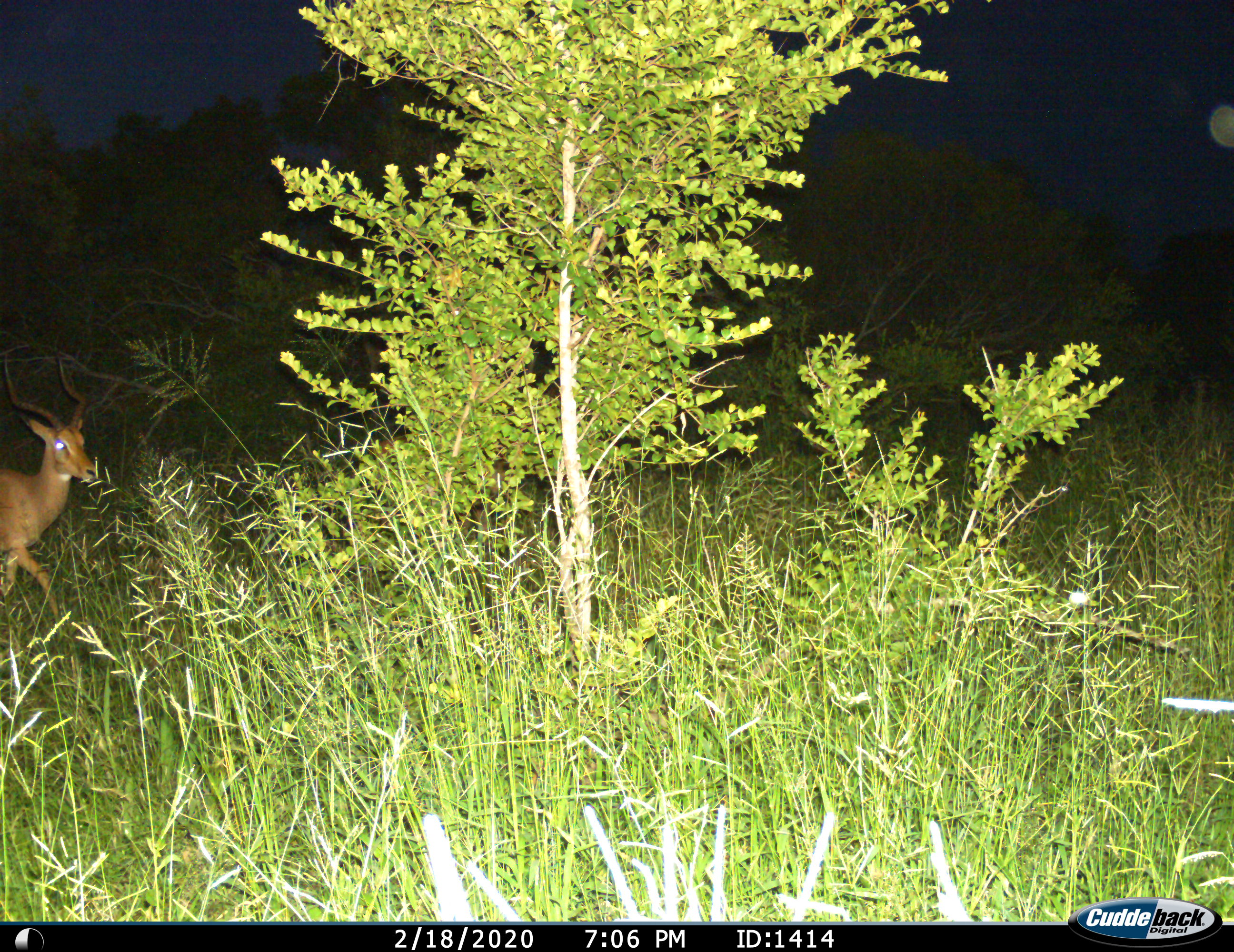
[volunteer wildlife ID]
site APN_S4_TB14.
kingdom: Animalia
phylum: Chordata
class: Mammalia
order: Artiodactyla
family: Bovidae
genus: Aepyceros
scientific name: Aepyceros melampus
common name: impala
Impala (Aepyceros melampus), count 1. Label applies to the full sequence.